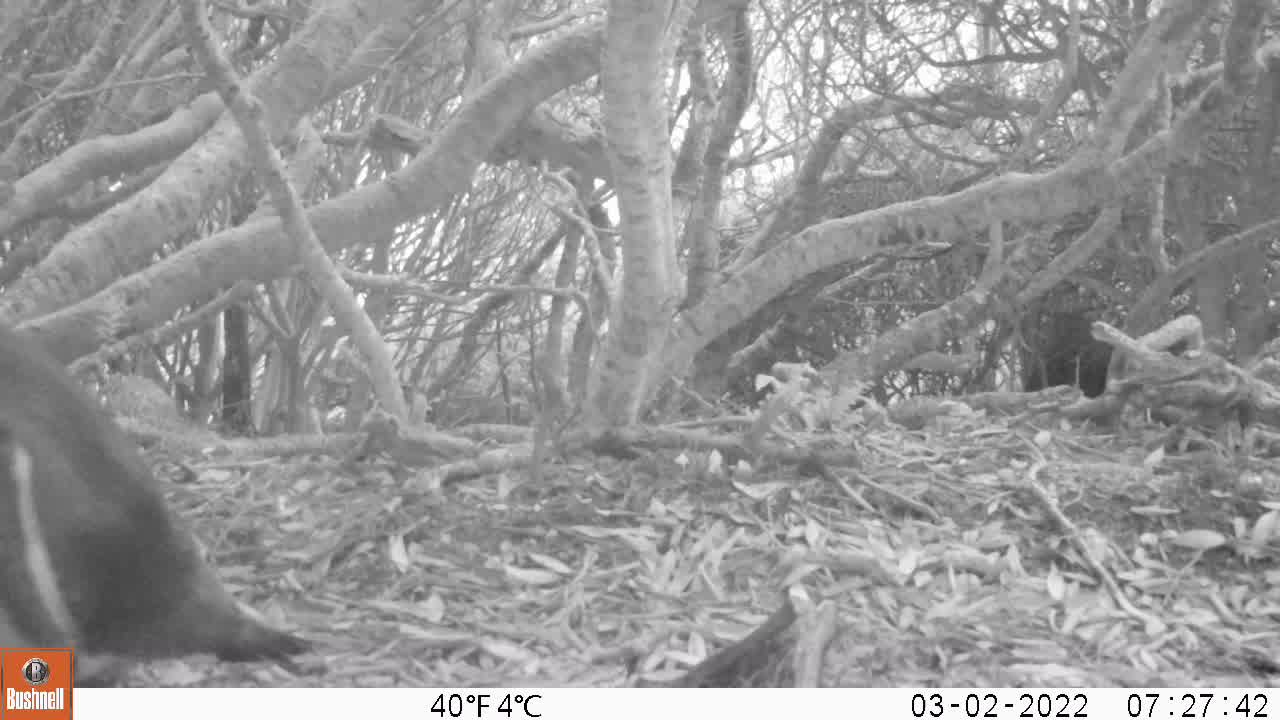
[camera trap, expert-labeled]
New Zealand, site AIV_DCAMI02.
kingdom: Animalia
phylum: Chordata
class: Aves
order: Sphenisciformes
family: Spheniscidae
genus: Megadyptes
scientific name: Megadyptes antipodes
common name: yellow-eyed penguin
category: yellow eyed penguin